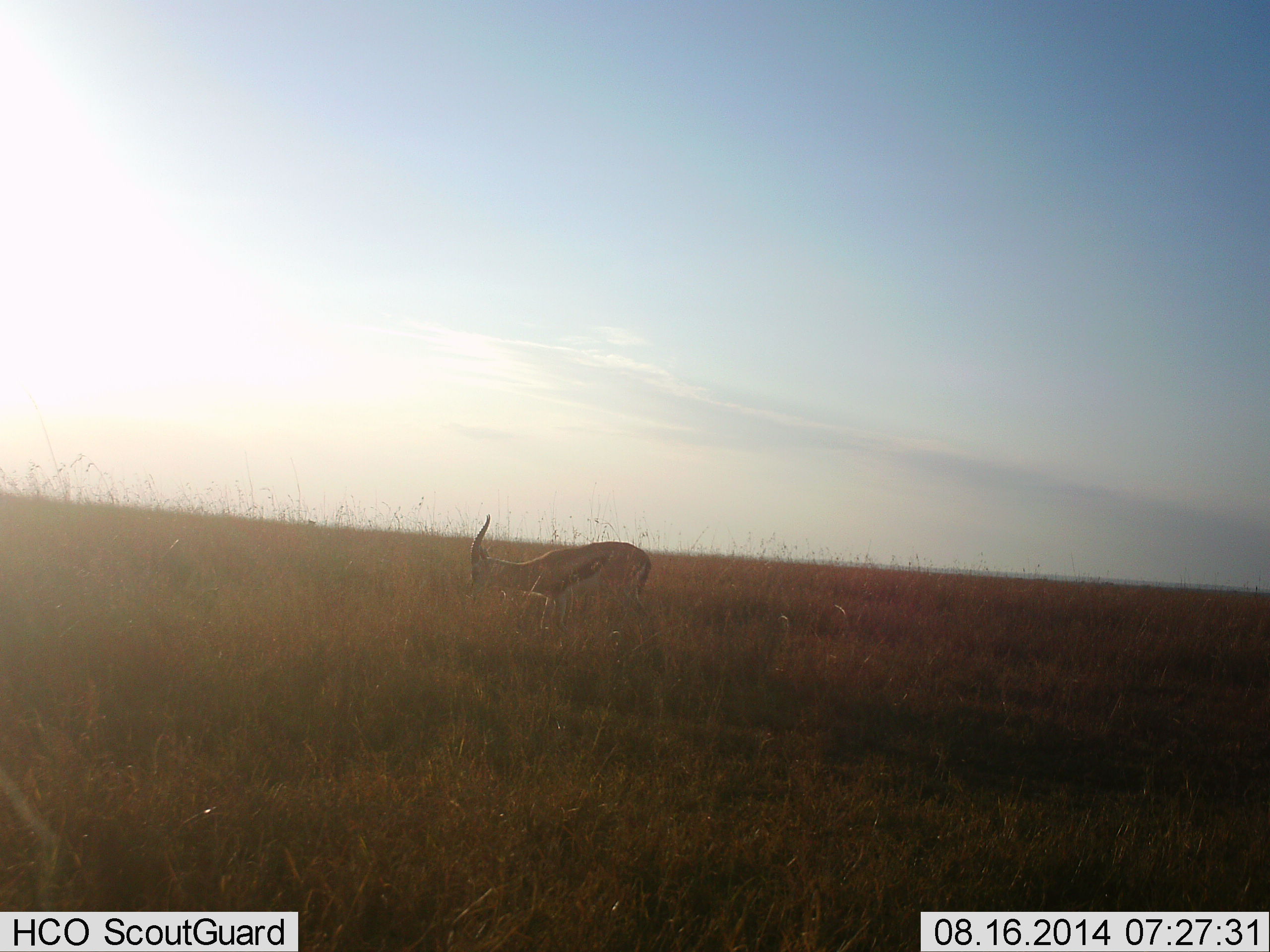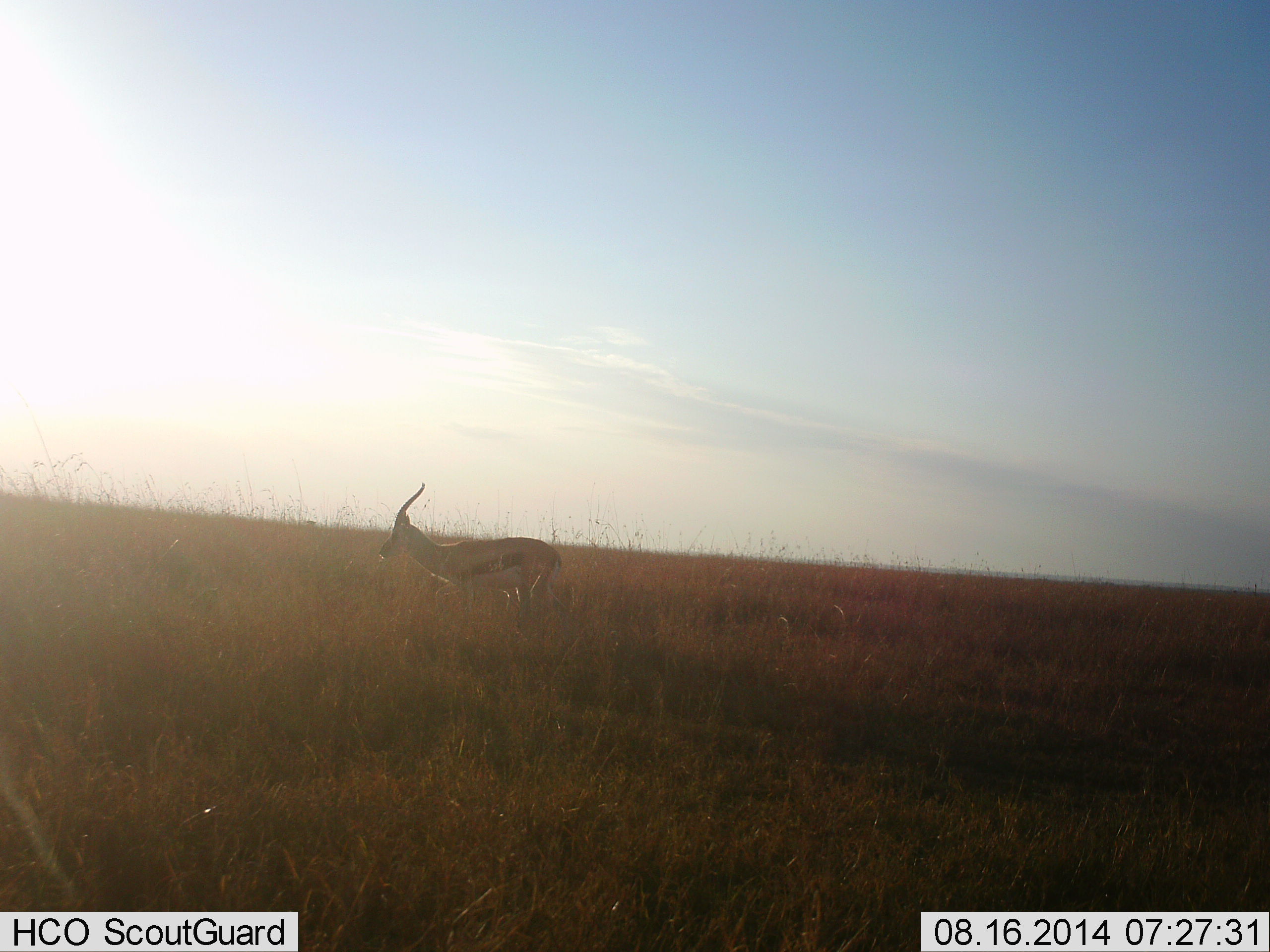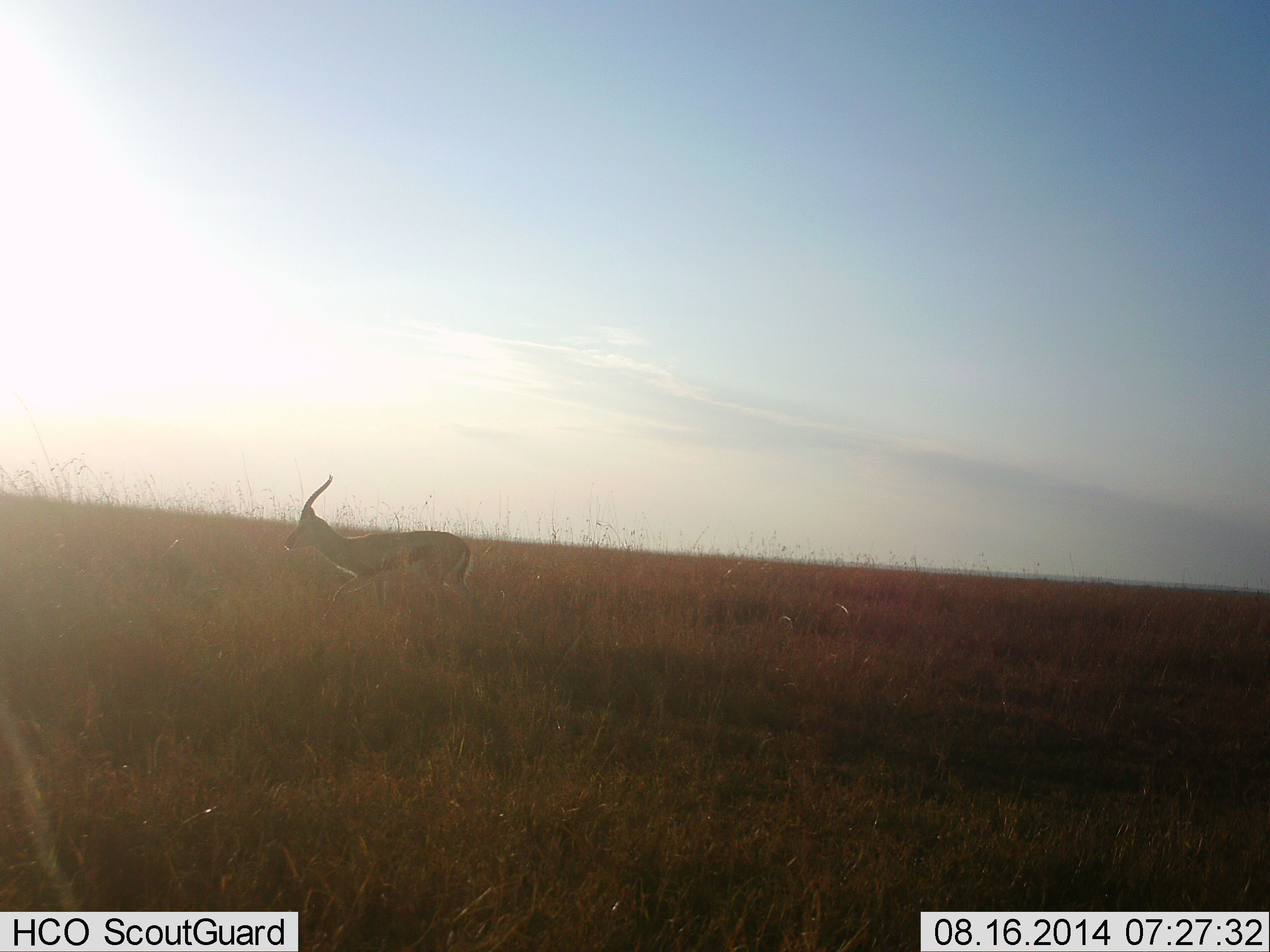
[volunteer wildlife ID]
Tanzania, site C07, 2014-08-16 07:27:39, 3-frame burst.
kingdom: Animalia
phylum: Chordata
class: Mammalia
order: Artiodactyla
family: Bovidae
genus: Eudorcas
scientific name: Eudorcas thomsonii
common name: thomson's gazelle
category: gazellethomsons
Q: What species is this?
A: Gazellethomsons (thomson's gazelle) (Eudorcas thomsonii).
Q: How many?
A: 1.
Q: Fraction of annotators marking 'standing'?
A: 30%.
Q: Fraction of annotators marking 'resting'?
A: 0%.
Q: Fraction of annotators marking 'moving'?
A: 70%.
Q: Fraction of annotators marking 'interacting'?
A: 0%.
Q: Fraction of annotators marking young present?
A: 0%.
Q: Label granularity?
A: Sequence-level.